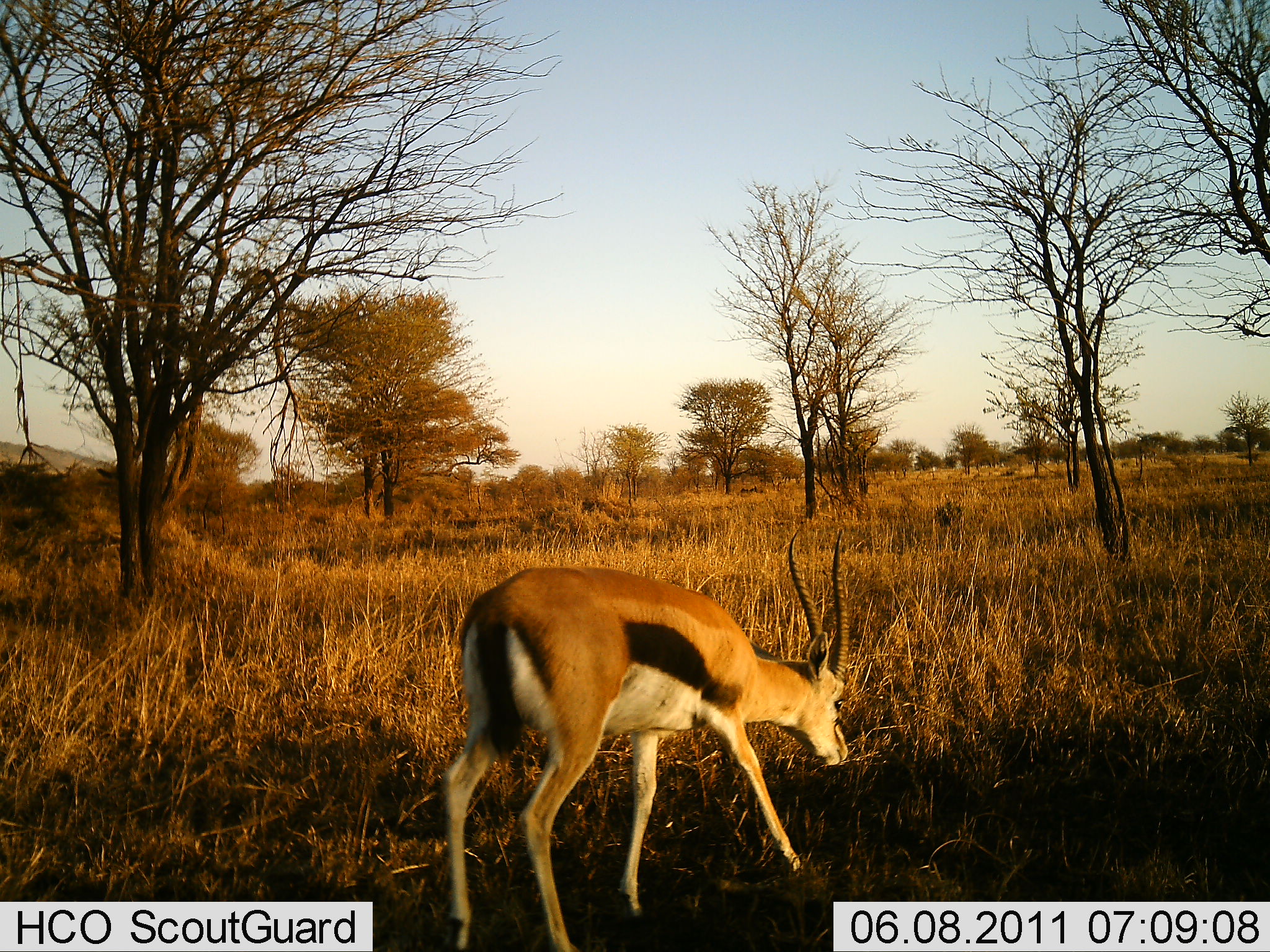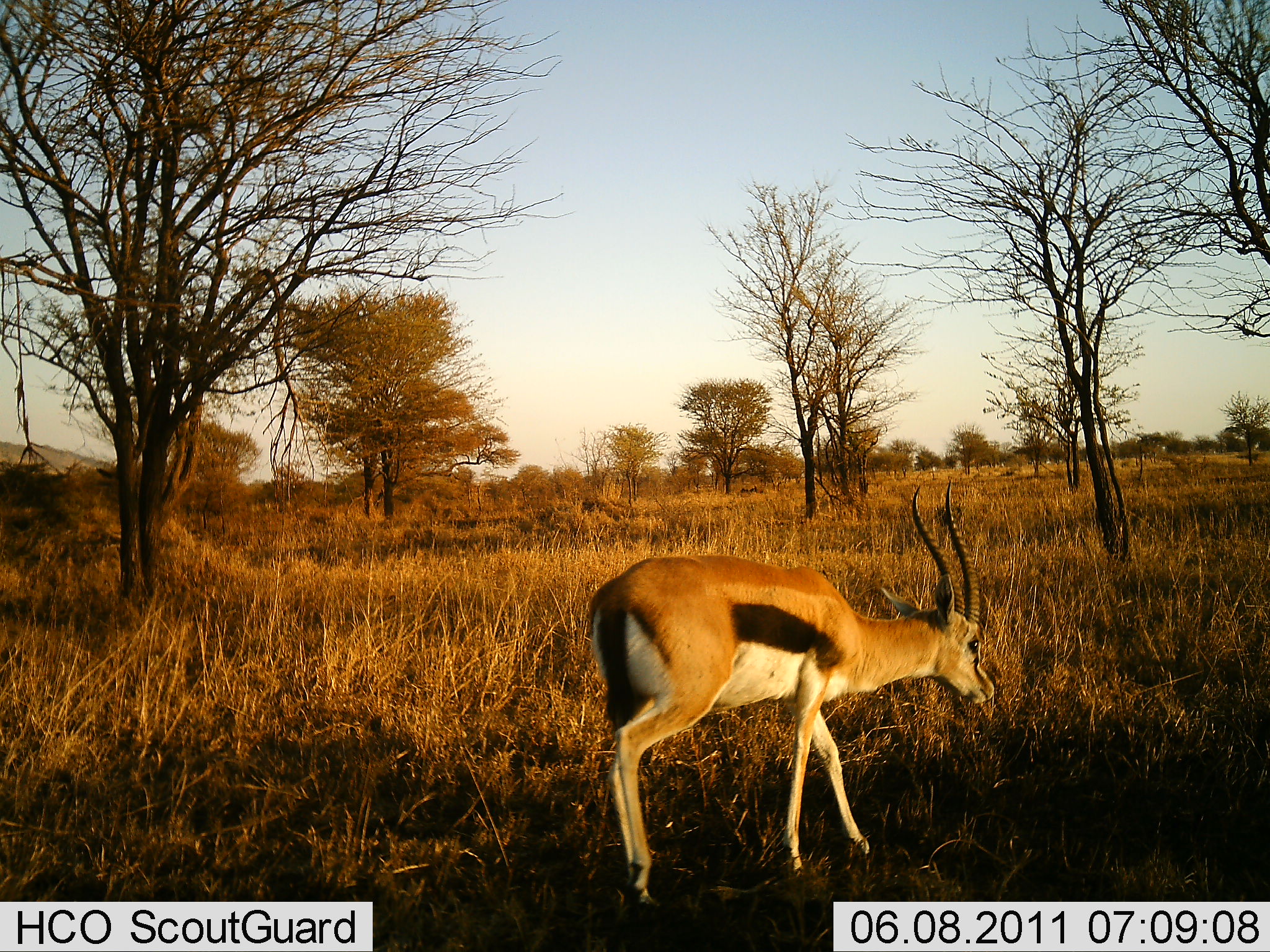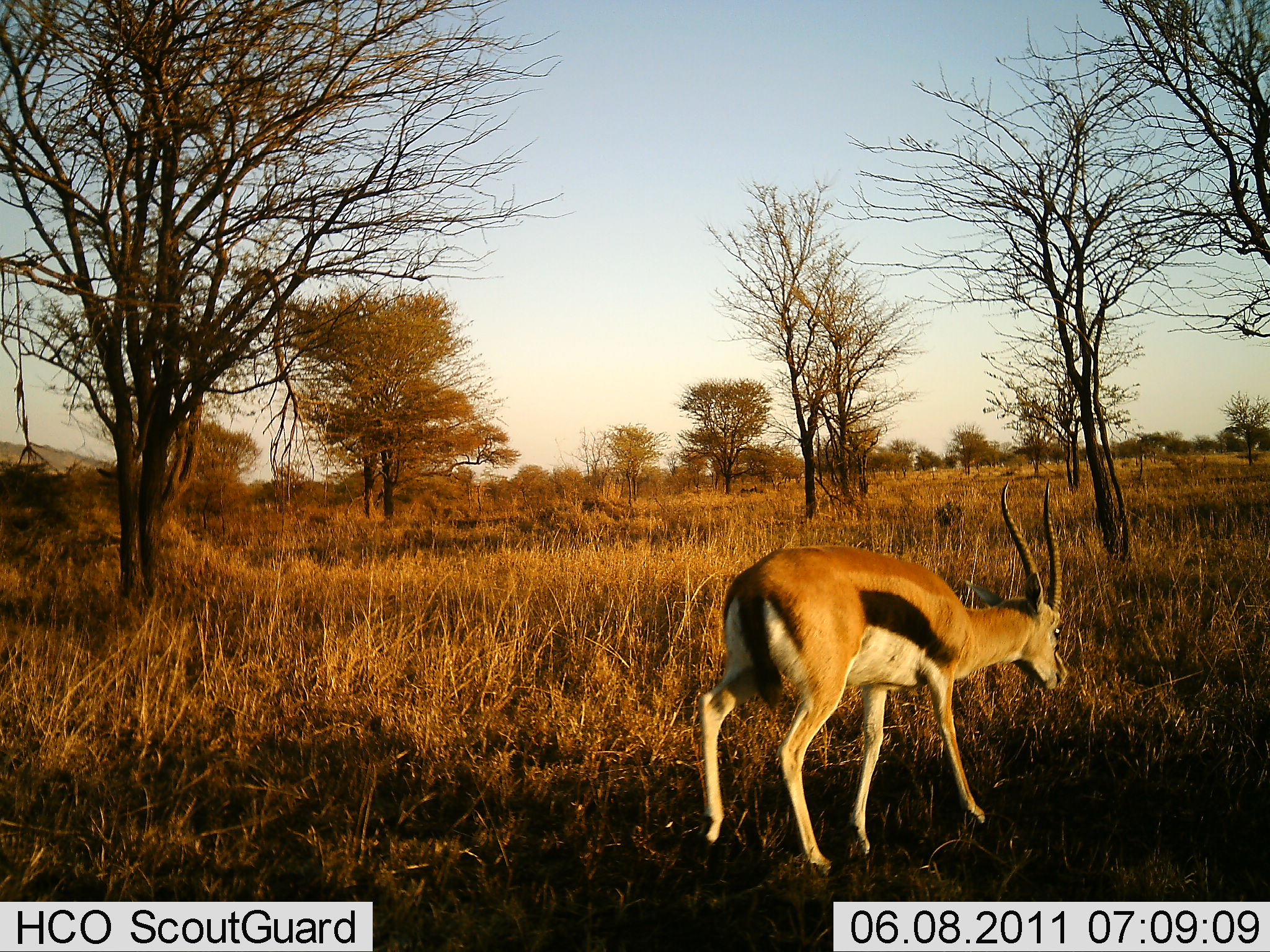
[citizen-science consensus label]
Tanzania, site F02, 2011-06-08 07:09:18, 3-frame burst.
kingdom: Animalia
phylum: Chordata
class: Mammalia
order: Artiodactyla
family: Bovidae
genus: Eudorcas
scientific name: Eudorcas thomsonii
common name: thomson's gazelle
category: gazellethomsons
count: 1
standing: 10%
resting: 0%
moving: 70%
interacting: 0%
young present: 0%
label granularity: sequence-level